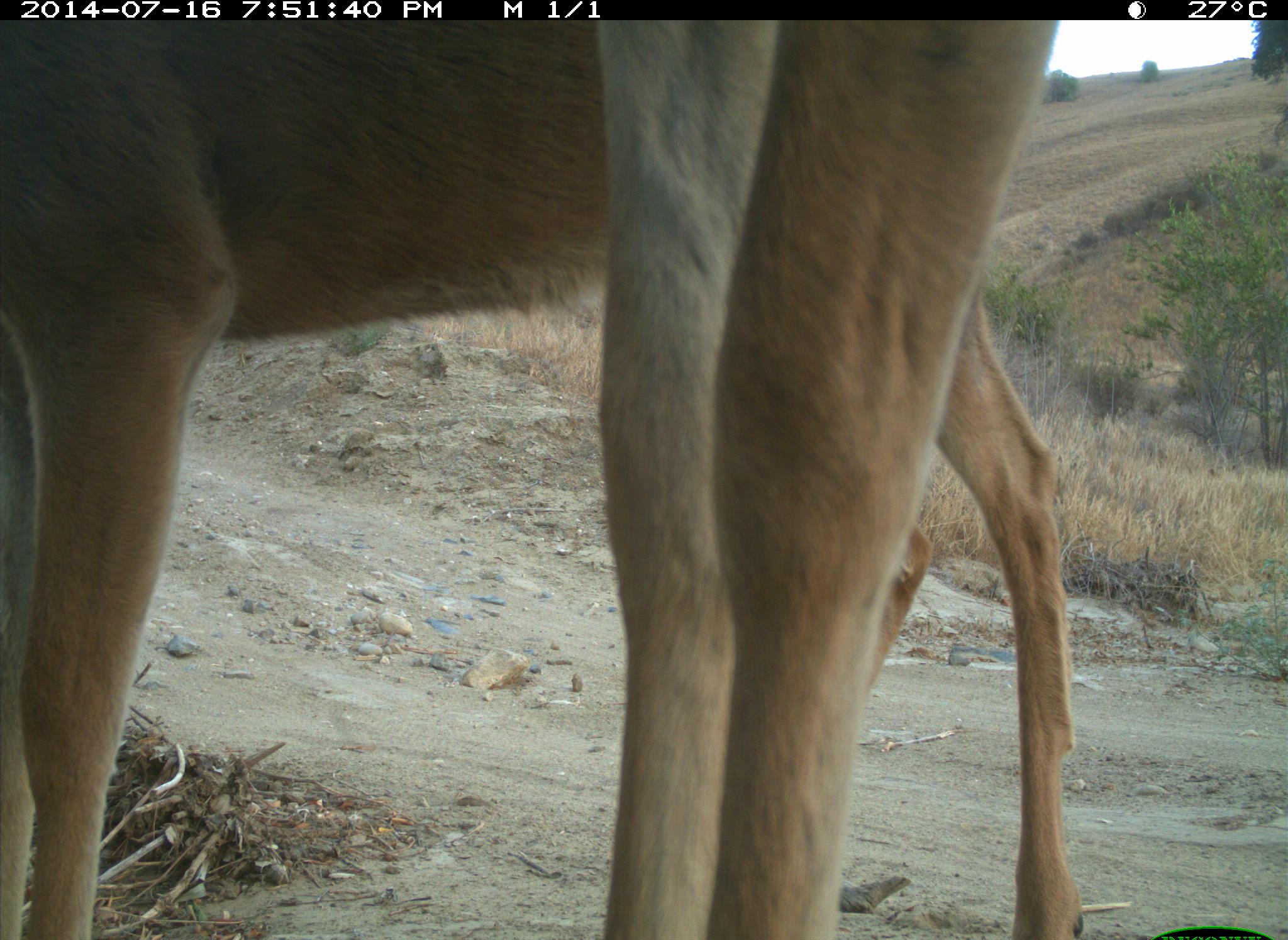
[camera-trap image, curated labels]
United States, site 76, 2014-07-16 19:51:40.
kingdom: Animalia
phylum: Chordata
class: Mammalia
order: Artiodactyla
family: Cervidae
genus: Odocoileus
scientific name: Odocoileus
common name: deer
Deer (Odocoileus).